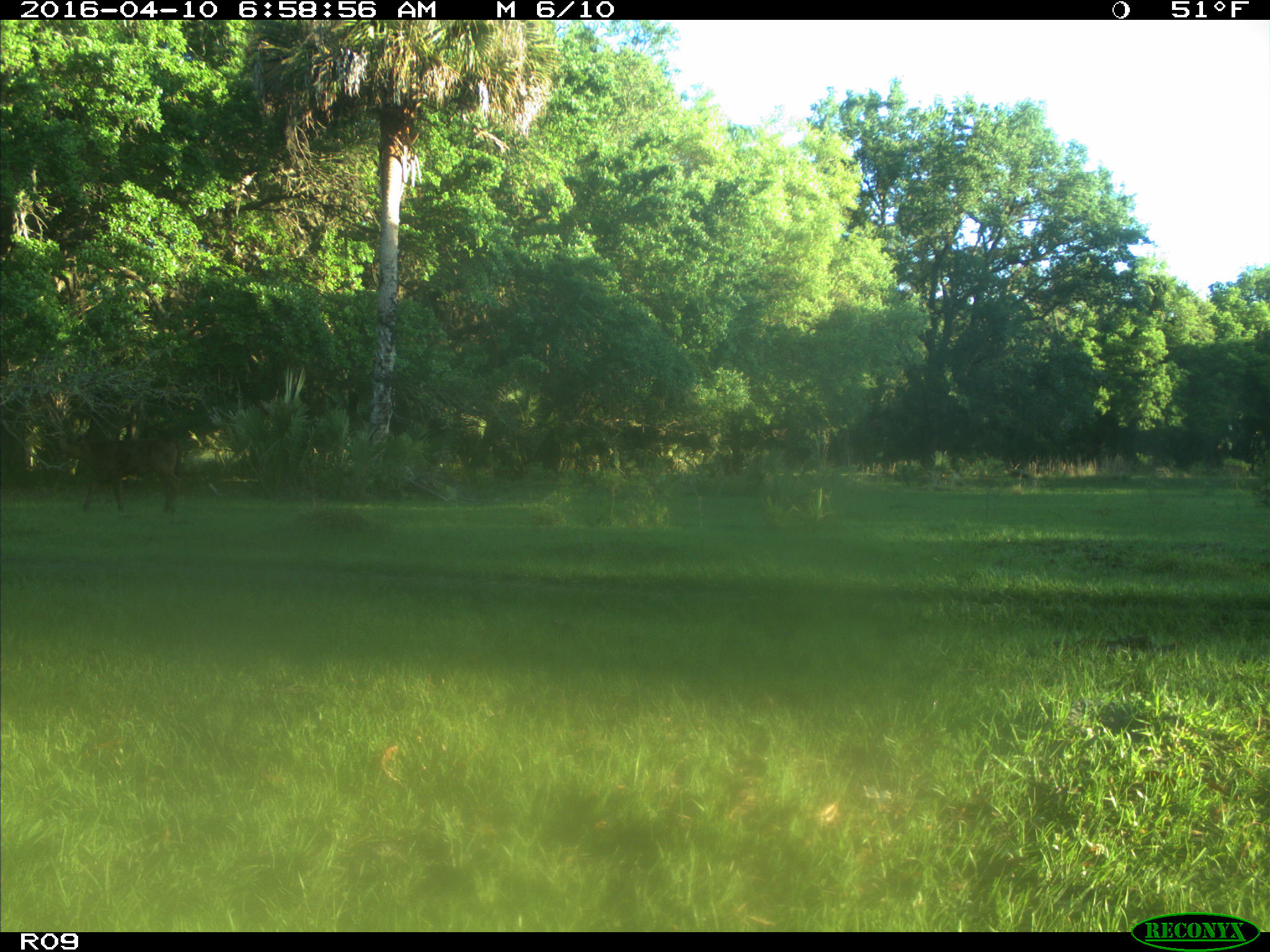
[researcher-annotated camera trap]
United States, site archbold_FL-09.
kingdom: Animalia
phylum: Chordata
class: Mammalia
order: Artiodactyla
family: Bovidae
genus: Bos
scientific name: Bos taurus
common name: domestic cow